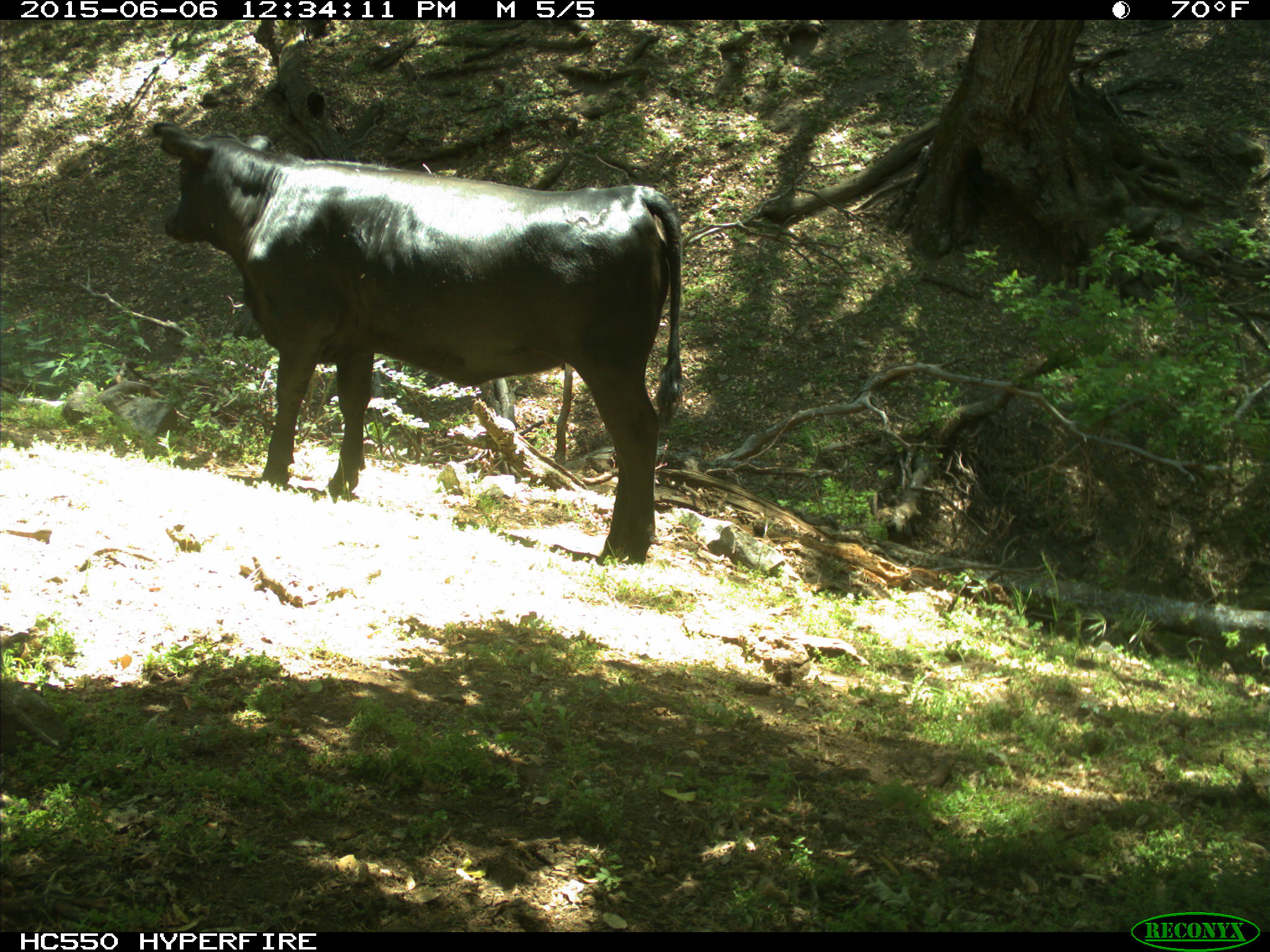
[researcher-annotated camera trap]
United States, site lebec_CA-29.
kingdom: Animalia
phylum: Chordata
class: Mammalia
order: Artiodactyla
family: Bovidae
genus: Bos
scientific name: Bos taurus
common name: domestic cow